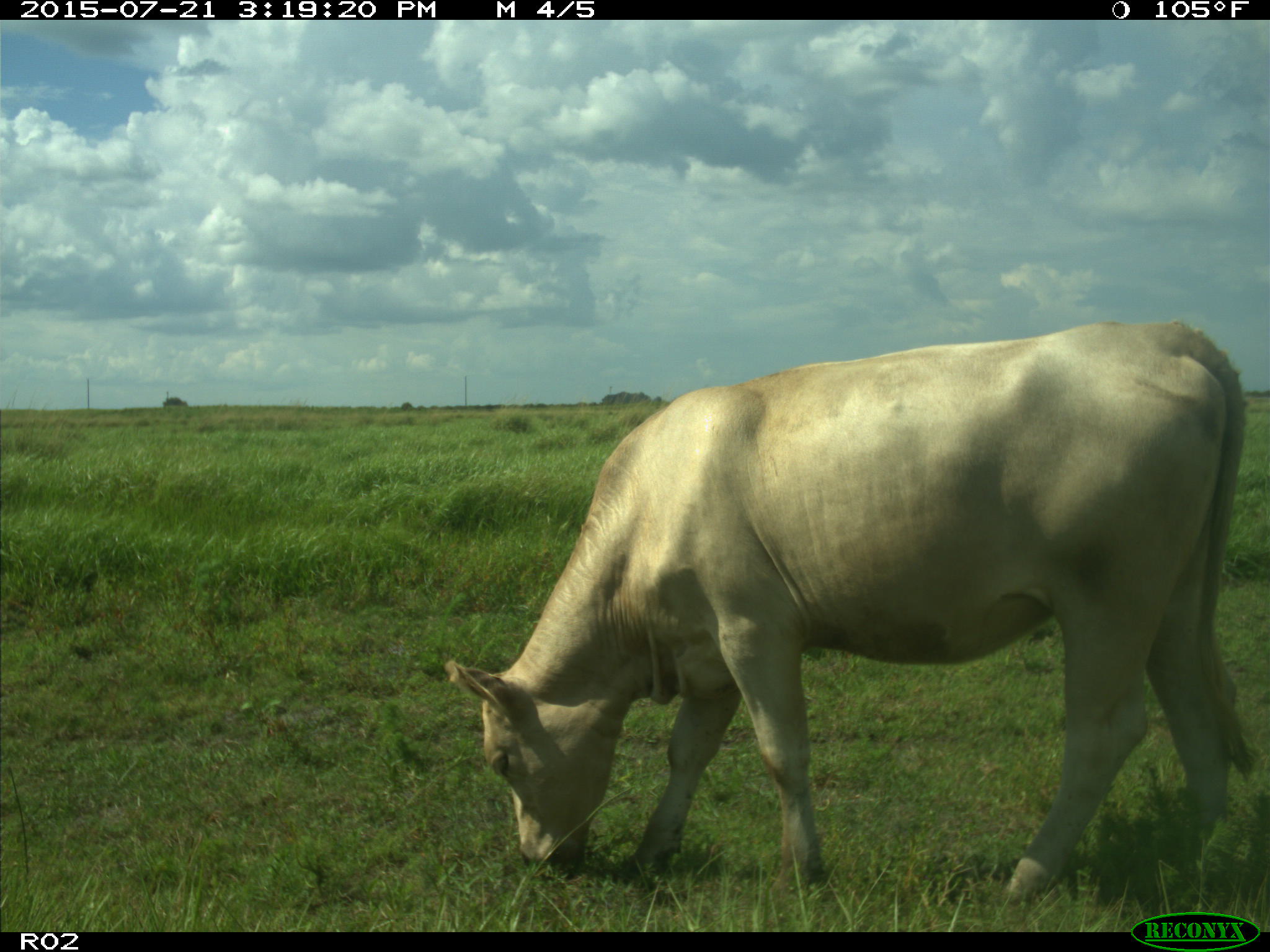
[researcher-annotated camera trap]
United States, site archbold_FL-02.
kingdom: Animalia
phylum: Chordata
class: Mammalia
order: Artiodactyla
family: Bovidae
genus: Bos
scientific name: Bos taurus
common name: domestic cow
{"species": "Bos taurus (domestic cow)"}